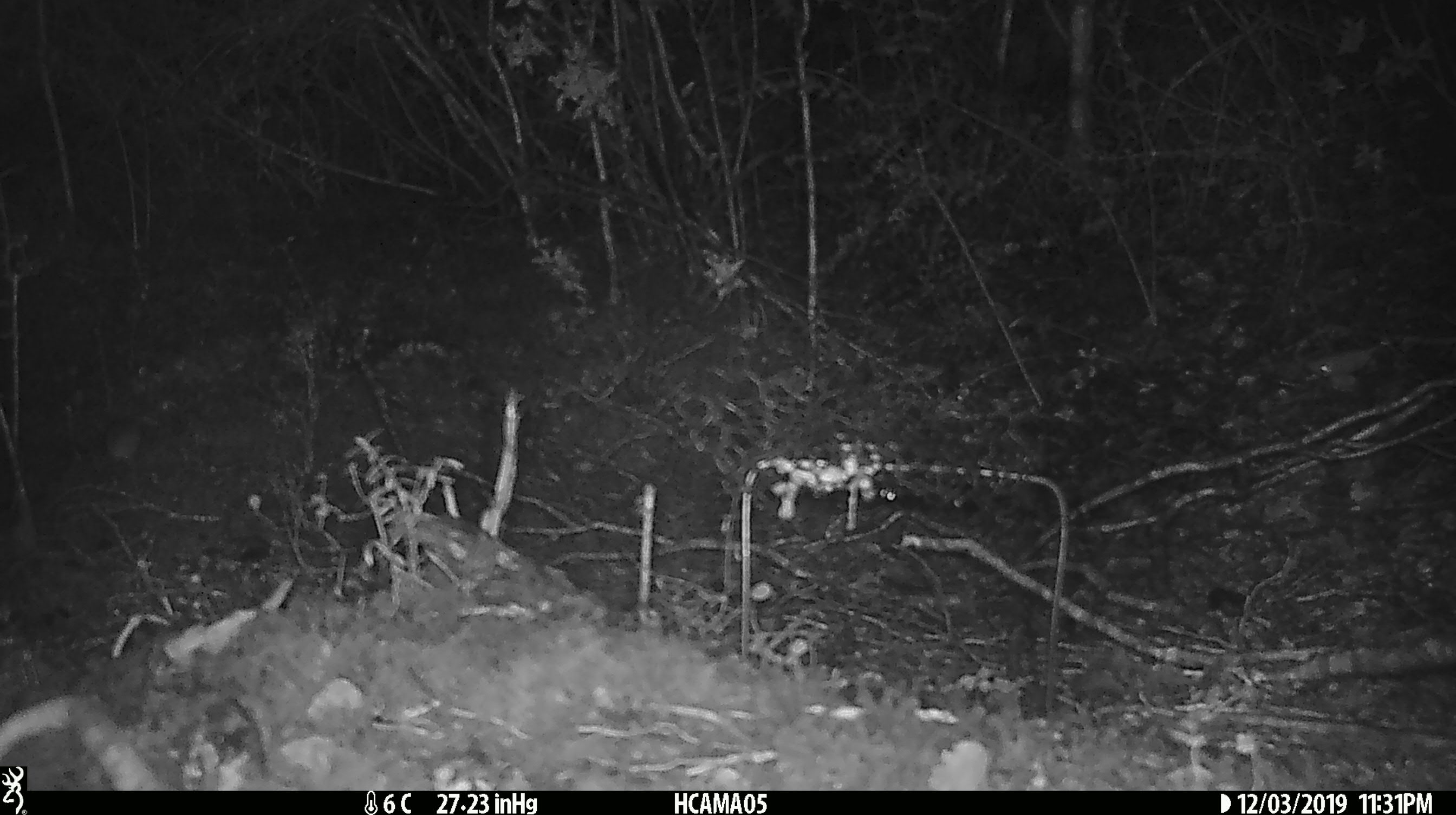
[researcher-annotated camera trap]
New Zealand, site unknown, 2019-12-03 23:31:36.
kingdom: Animalia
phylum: Chordata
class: Mammalia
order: Rodentia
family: Muridae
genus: Mus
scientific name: Mus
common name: mouse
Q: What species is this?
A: Mouse (Mus).